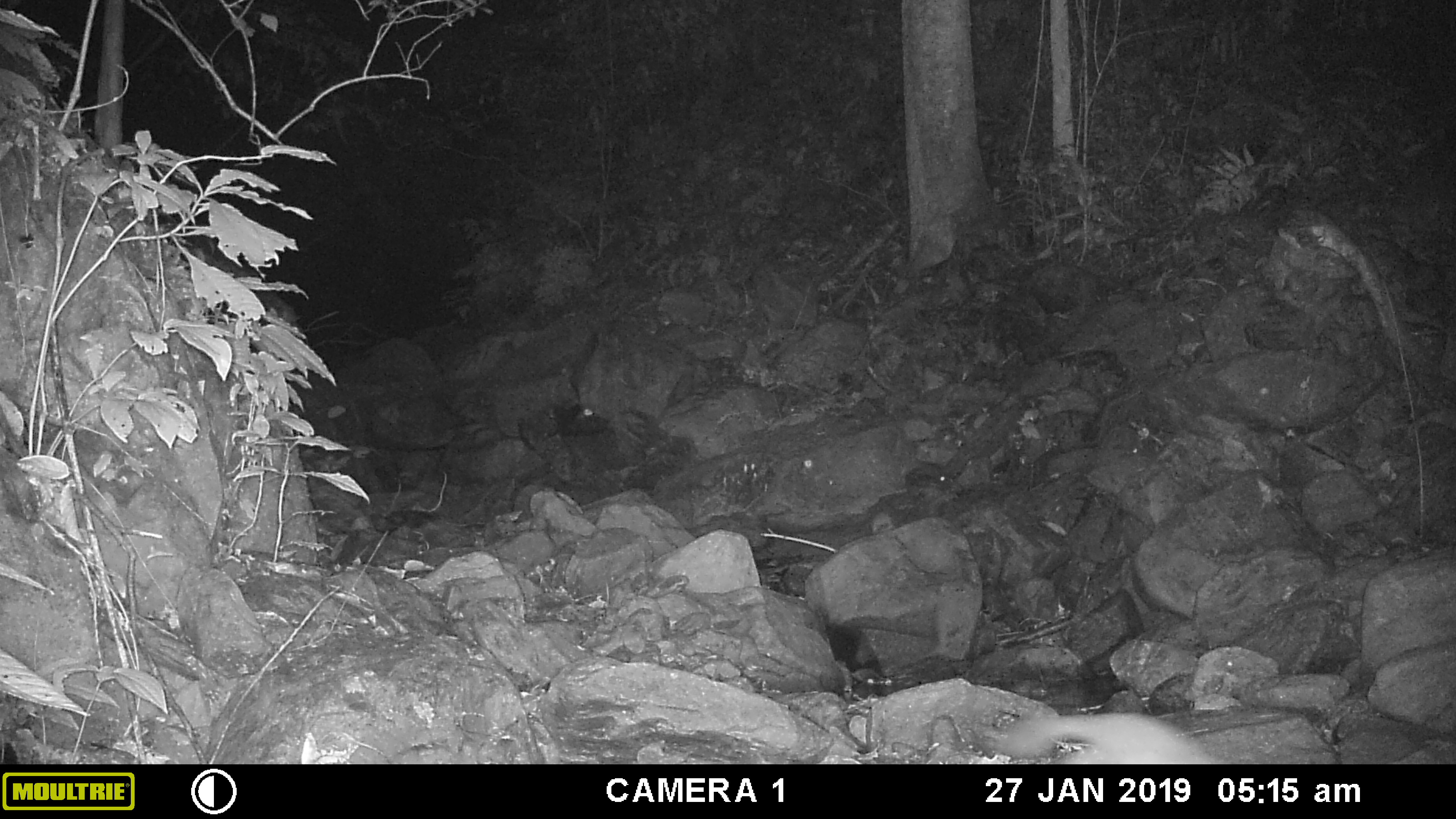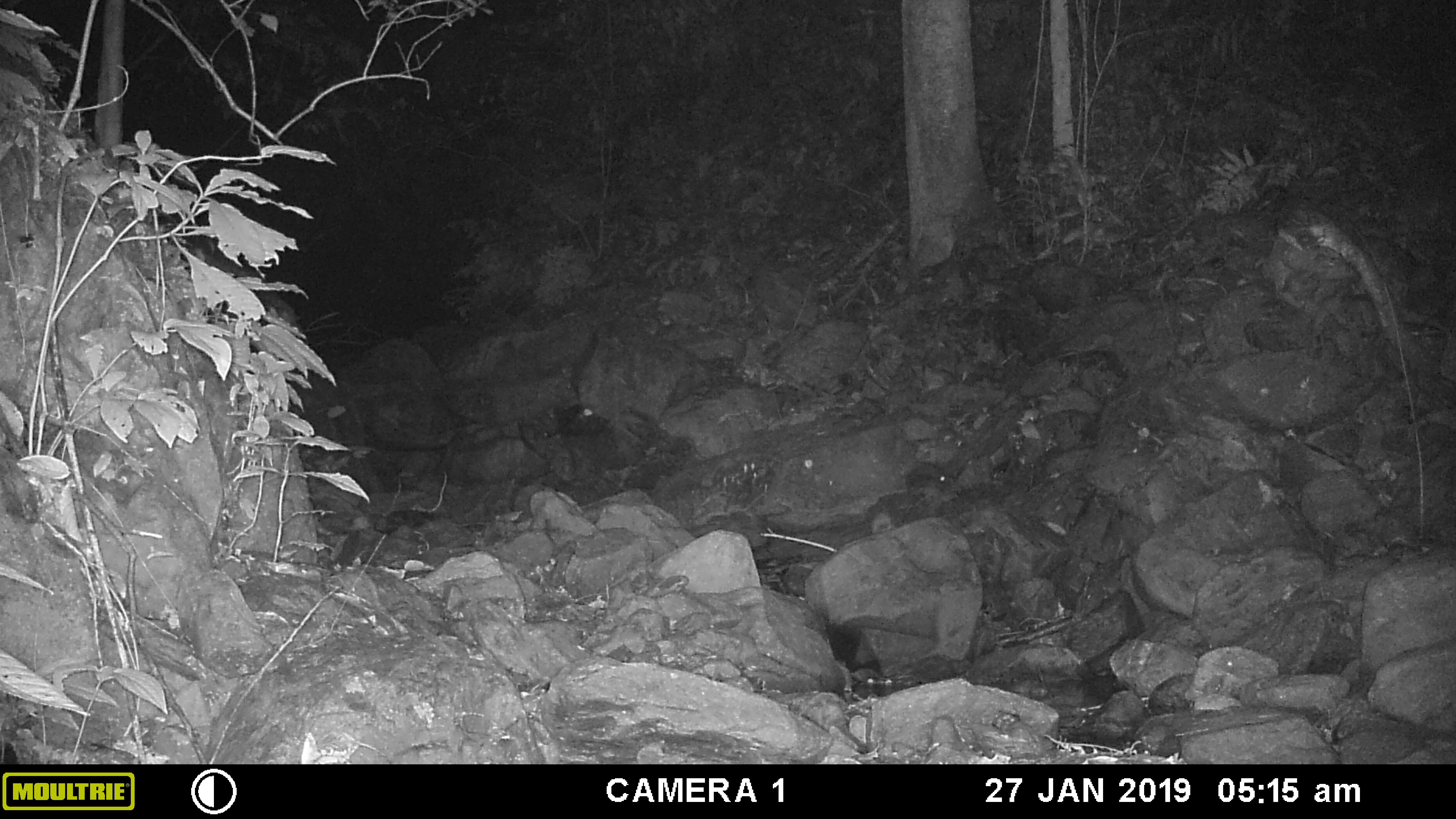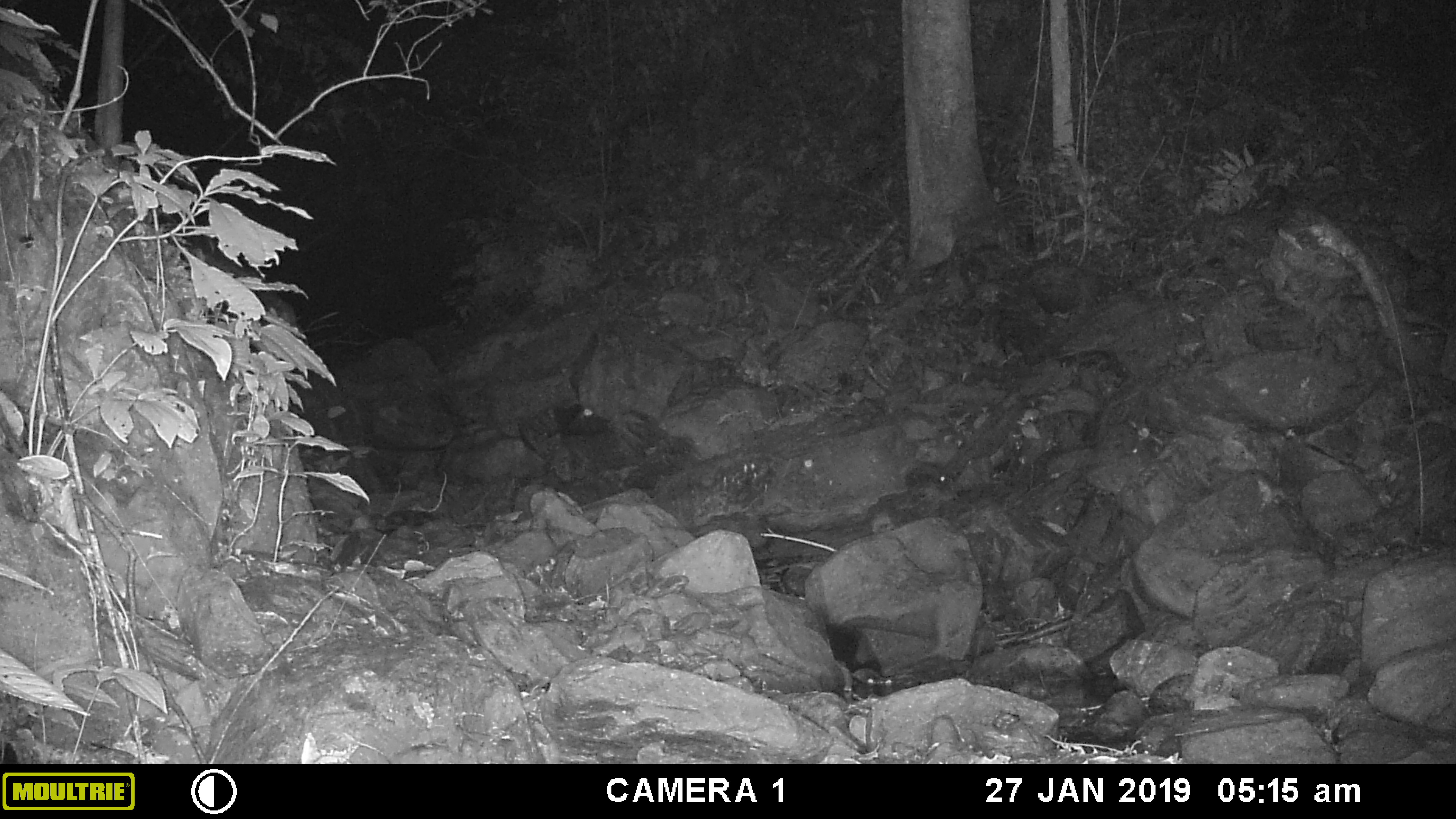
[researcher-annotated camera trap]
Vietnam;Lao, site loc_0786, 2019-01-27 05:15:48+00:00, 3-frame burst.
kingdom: Animalia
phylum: Chordata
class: Mammalia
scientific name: Mammalia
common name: mammal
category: unidentified small mammal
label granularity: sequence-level